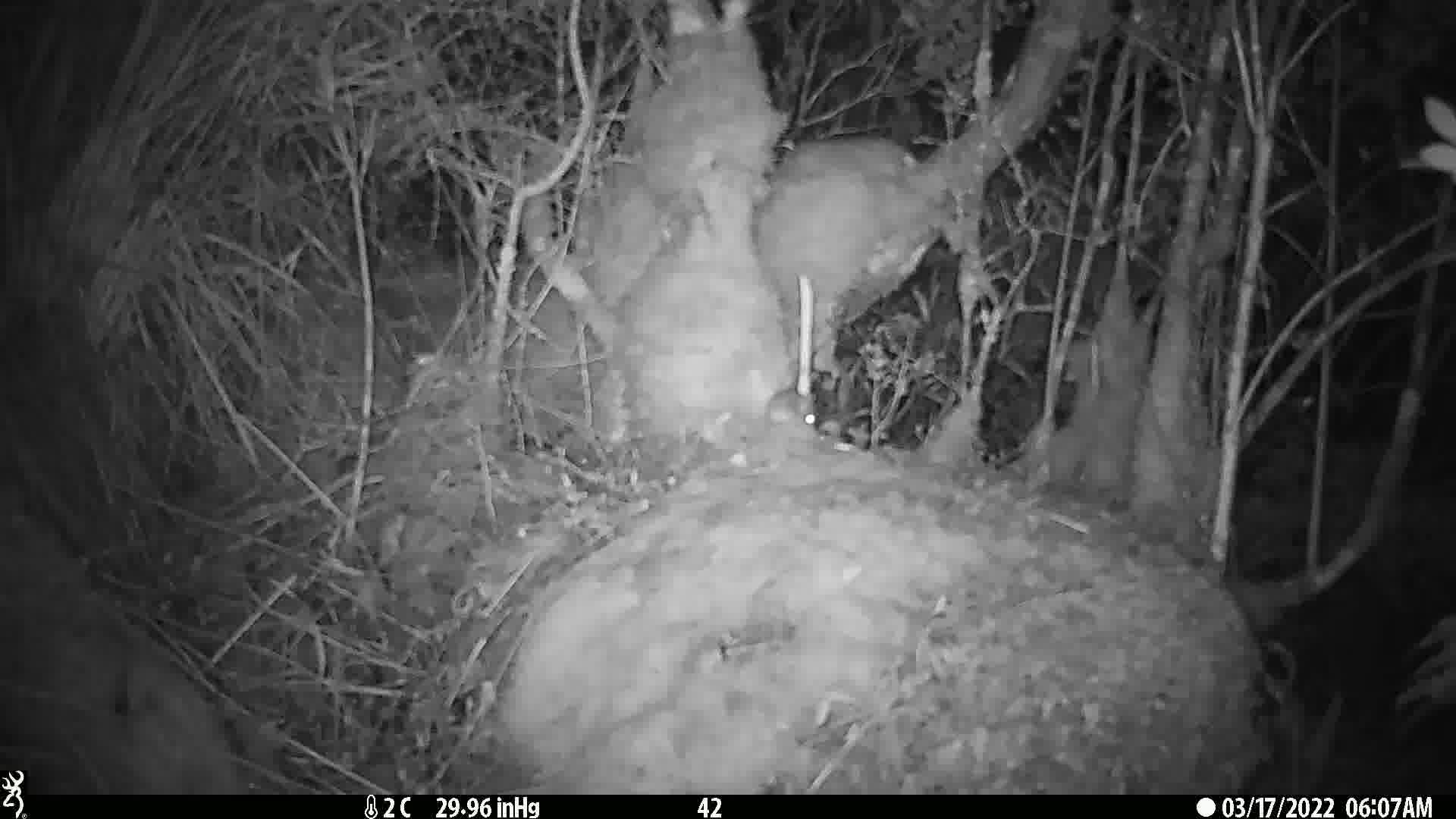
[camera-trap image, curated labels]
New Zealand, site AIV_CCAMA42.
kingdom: Animalia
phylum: Chordata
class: Mammalia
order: Rodentia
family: Muridae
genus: Mus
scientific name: Mus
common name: mouse